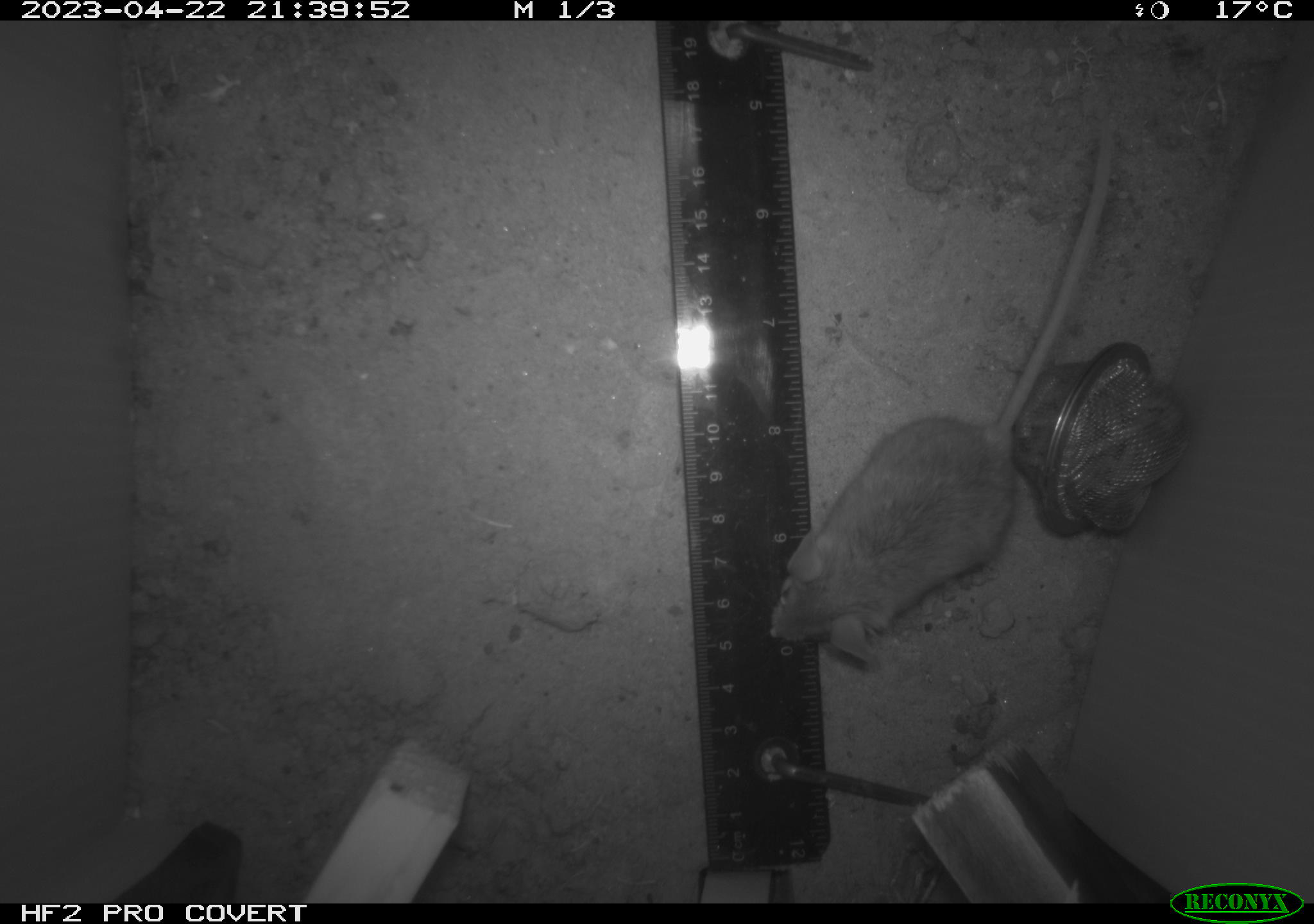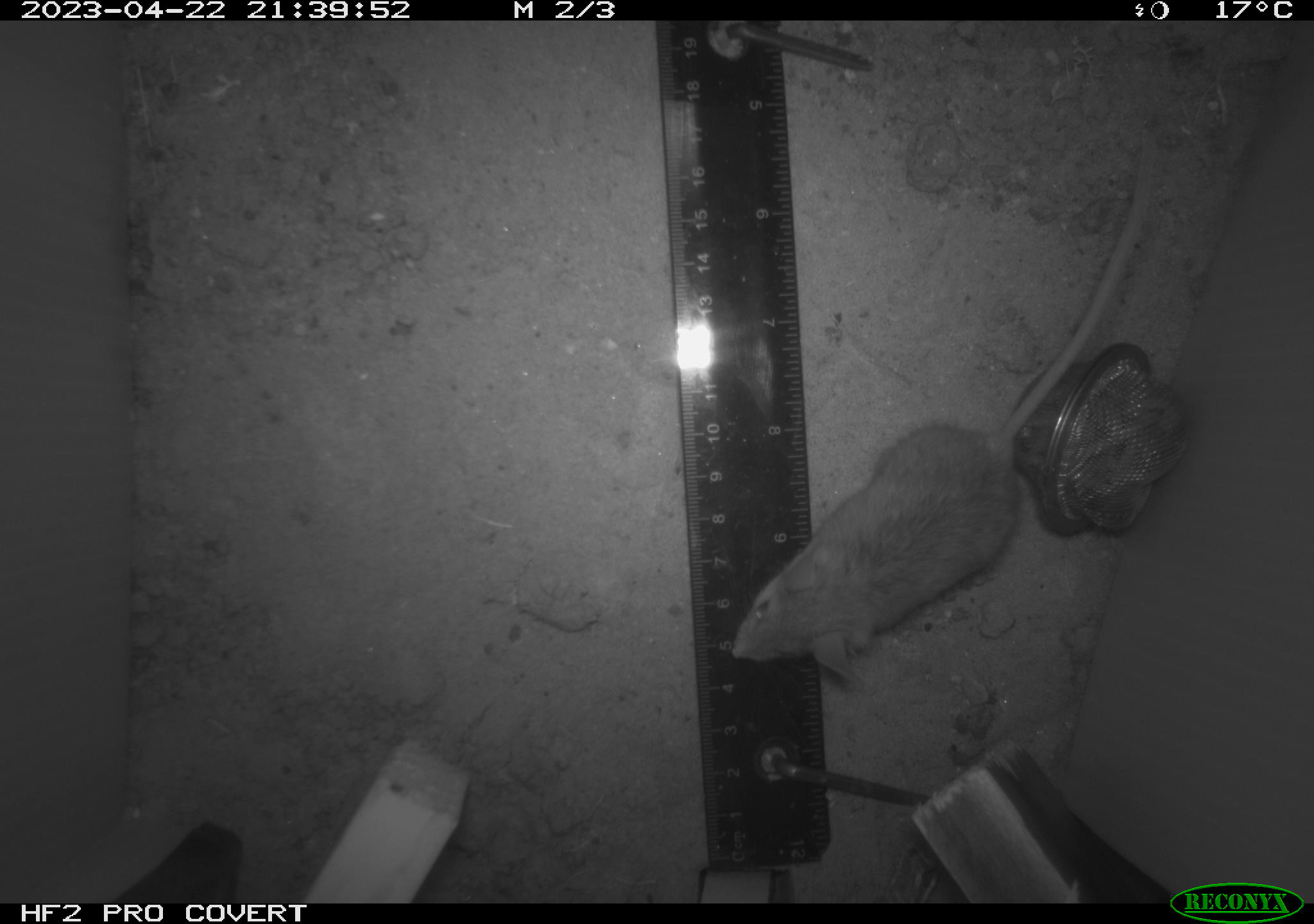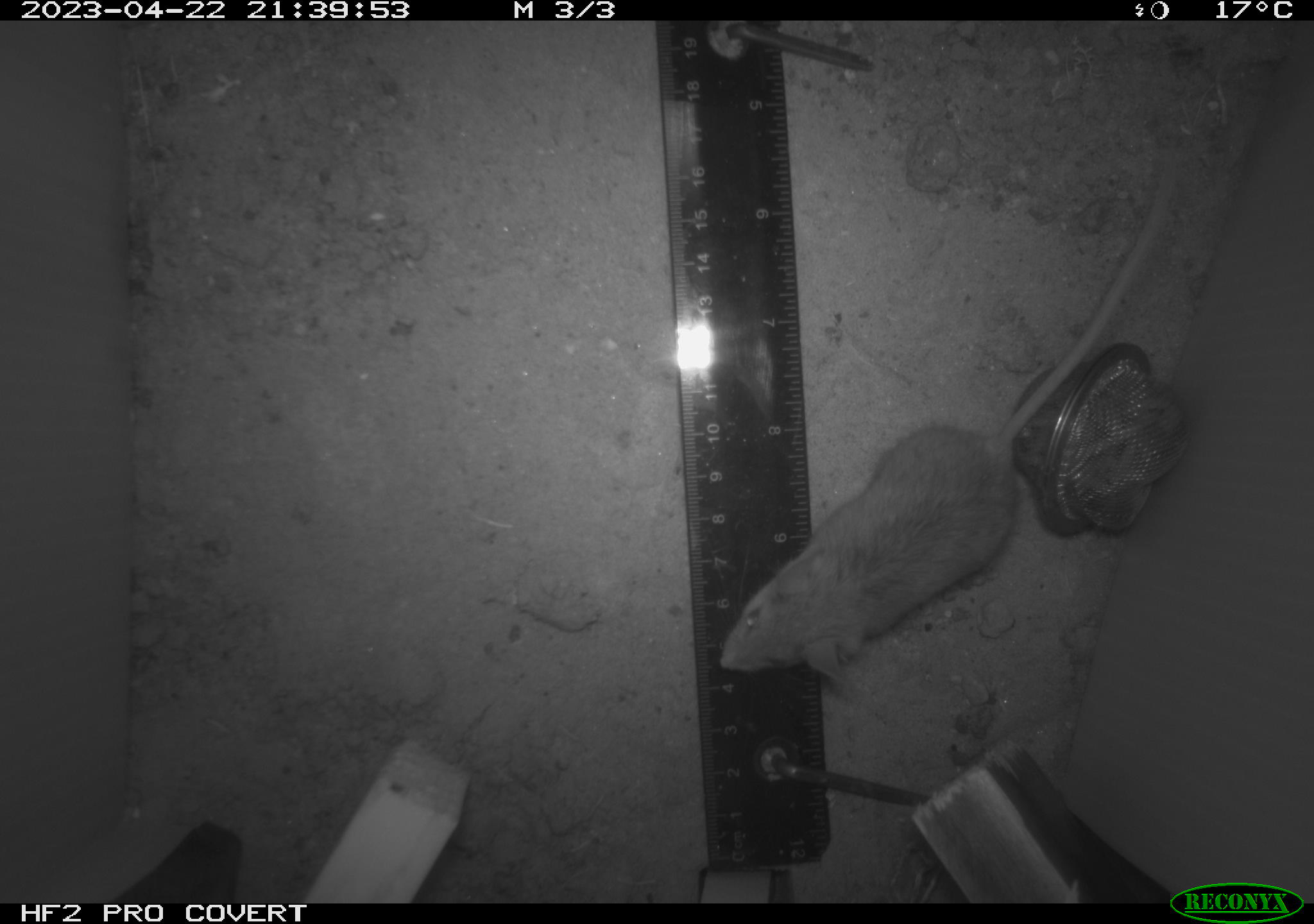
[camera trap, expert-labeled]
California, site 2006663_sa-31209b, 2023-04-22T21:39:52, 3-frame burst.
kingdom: Animalia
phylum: Chordata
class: Mammalia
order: Rodentia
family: Cricetidae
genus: Peromyscus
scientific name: Peromyscus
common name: deer mice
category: peromyscus species